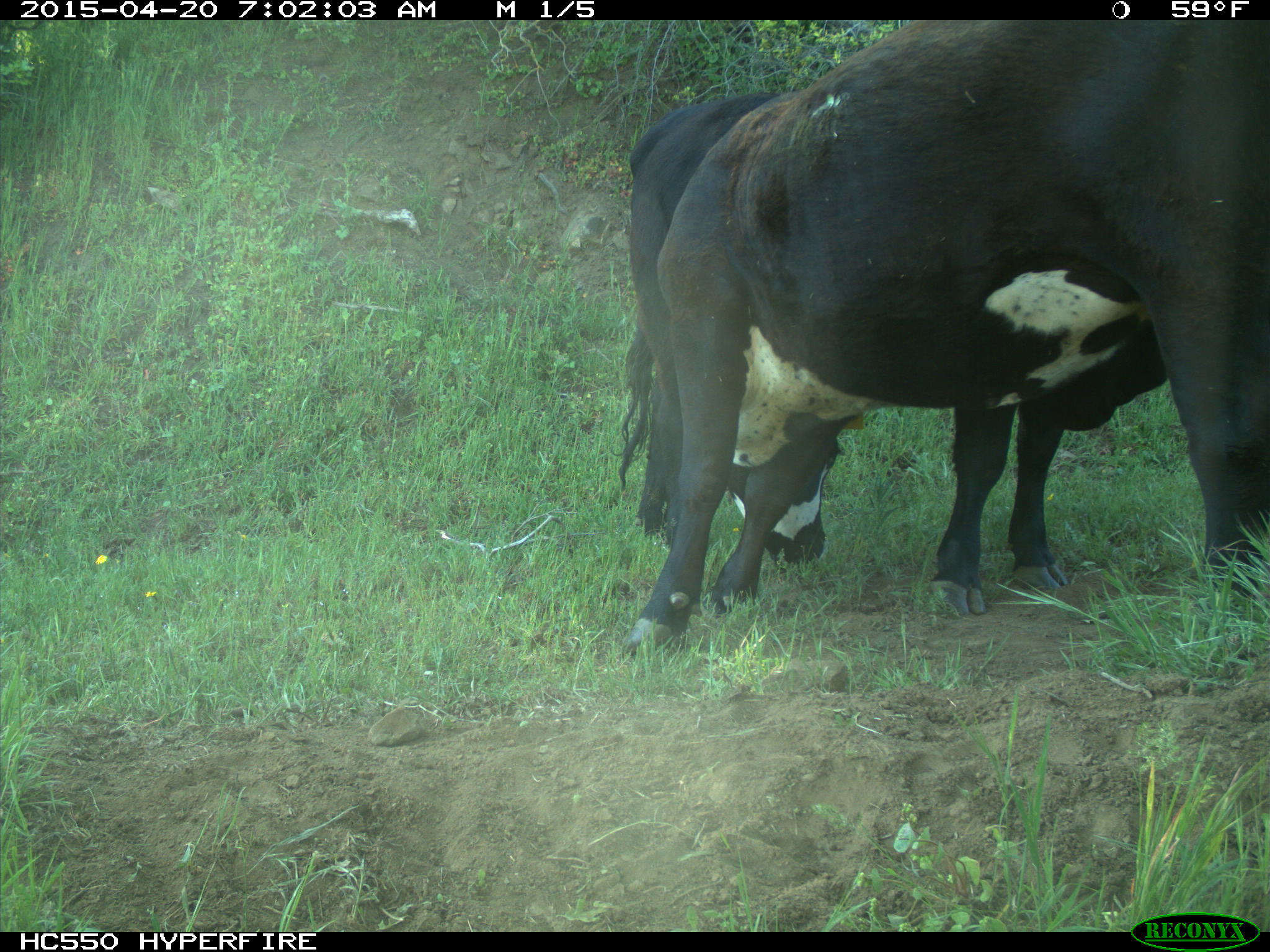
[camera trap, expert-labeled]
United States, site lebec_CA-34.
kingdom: Animalia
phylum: Chordata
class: Mammalia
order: Artiodactyla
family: Bovidae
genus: Bos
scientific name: Bos taurus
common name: domestic cow